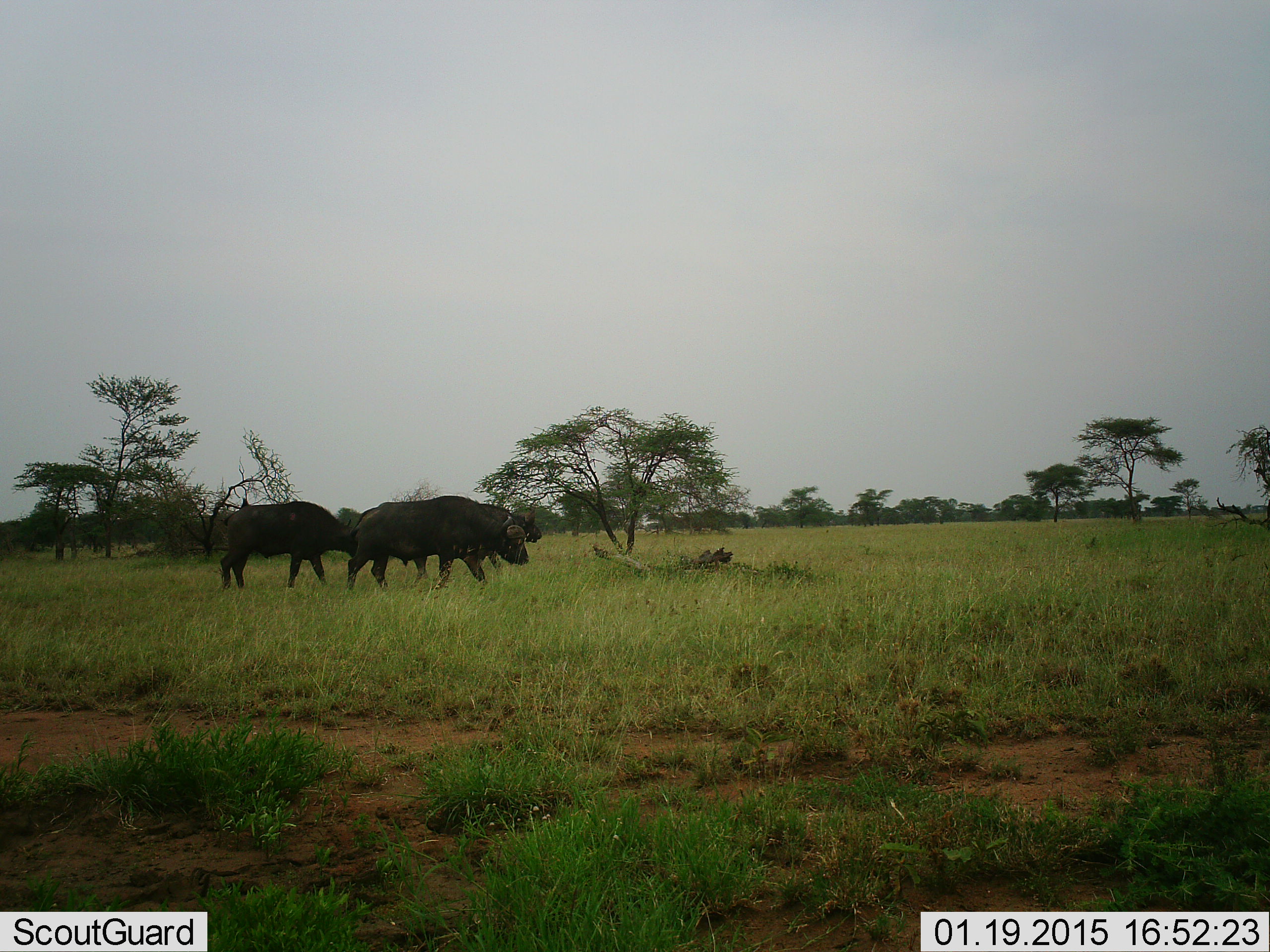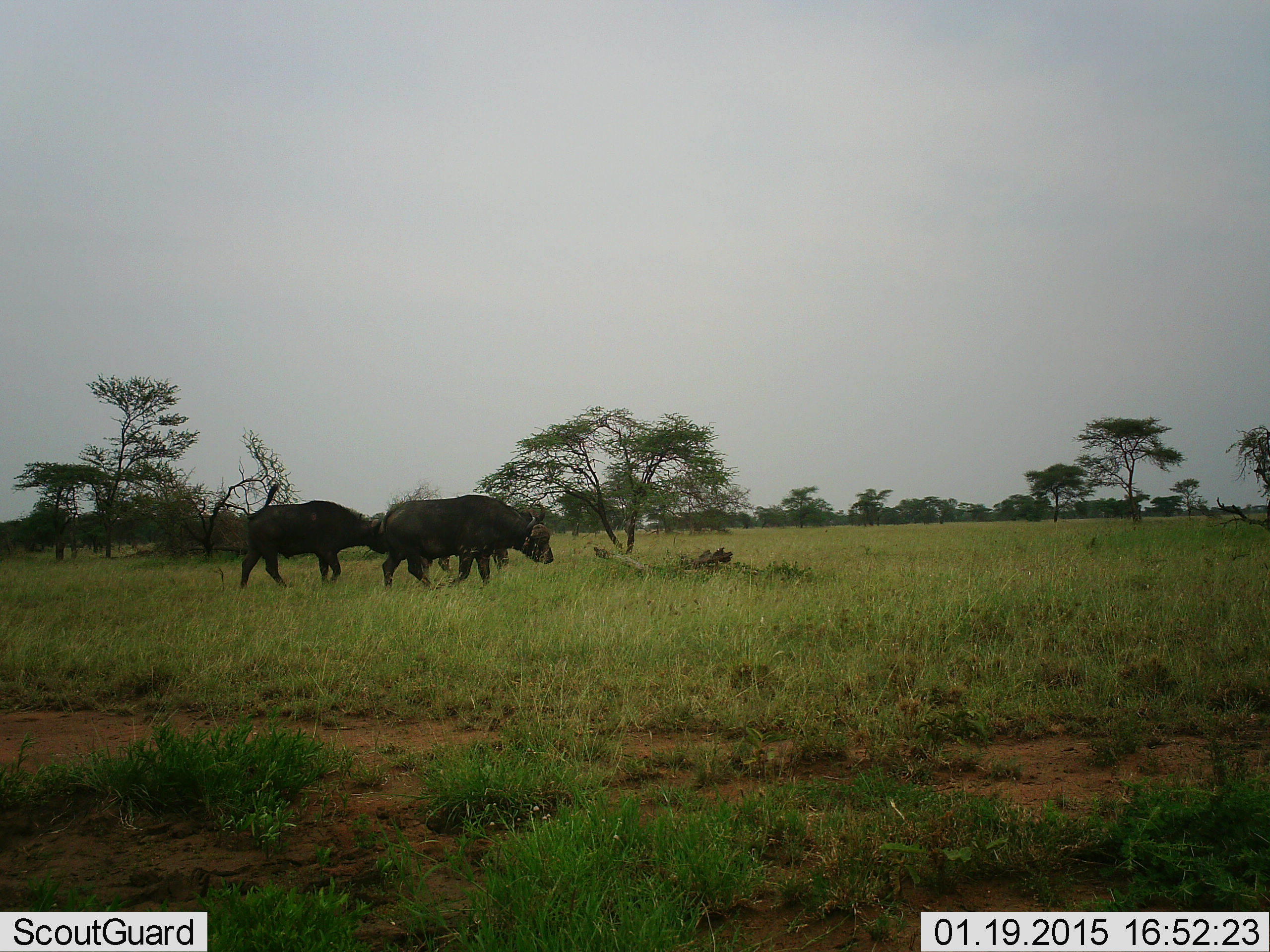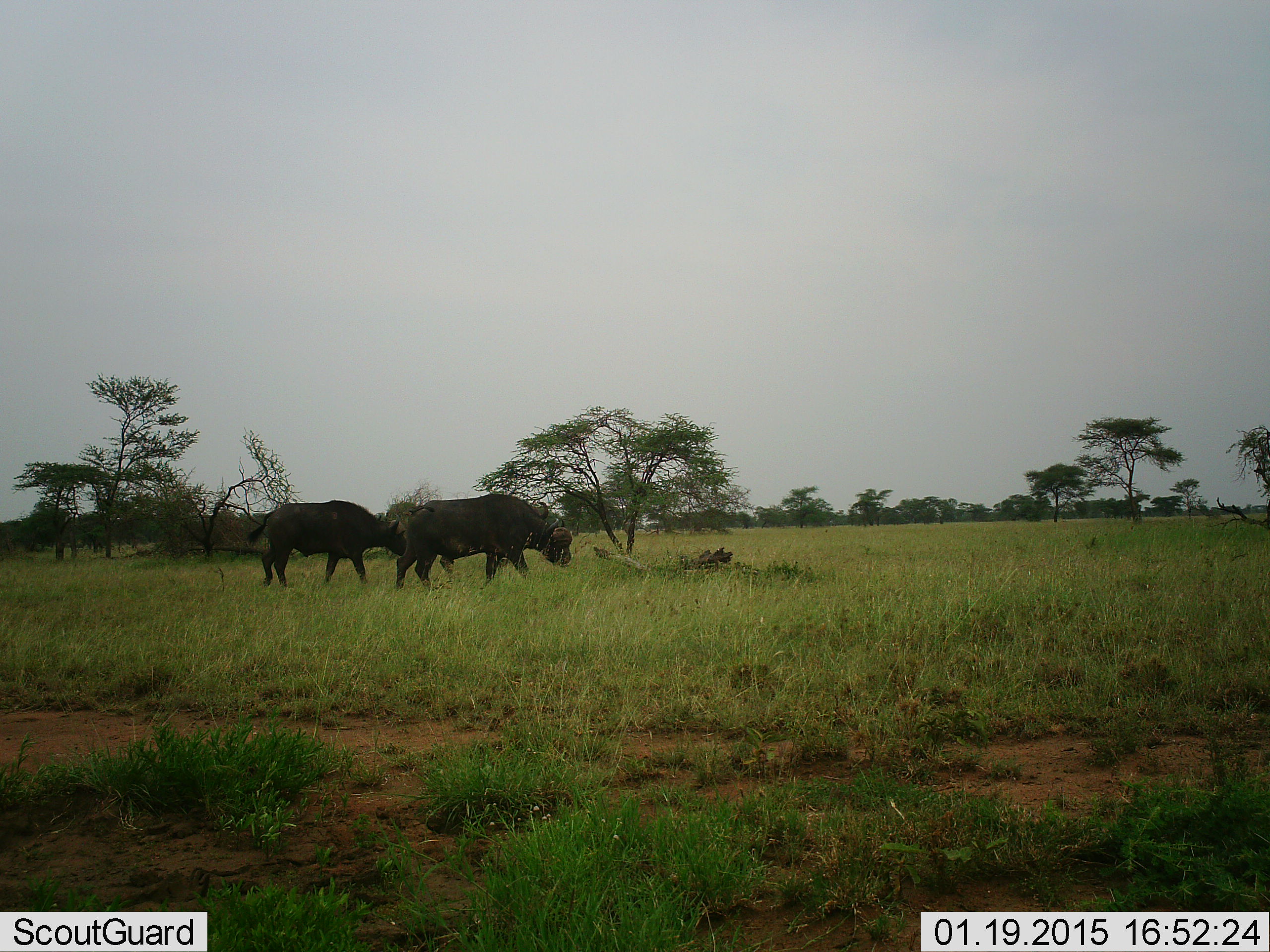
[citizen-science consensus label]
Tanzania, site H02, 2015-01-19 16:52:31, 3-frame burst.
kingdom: Animalia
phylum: Chordata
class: Mammalia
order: Artiodactyla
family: Bovidae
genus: Syncerus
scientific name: Syncerus caffer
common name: cape buffalo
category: buffalo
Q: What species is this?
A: Buffalo (cape buffalo) (Syncerus caffer).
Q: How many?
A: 3.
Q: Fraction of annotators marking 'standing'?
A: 0%.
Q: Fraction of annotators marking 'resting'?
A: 0%.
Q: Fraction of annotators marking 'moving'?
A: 100%.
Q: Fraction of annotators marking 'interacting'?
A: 0%.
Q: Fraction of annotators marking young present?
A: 0%.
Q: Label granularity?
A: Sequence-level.